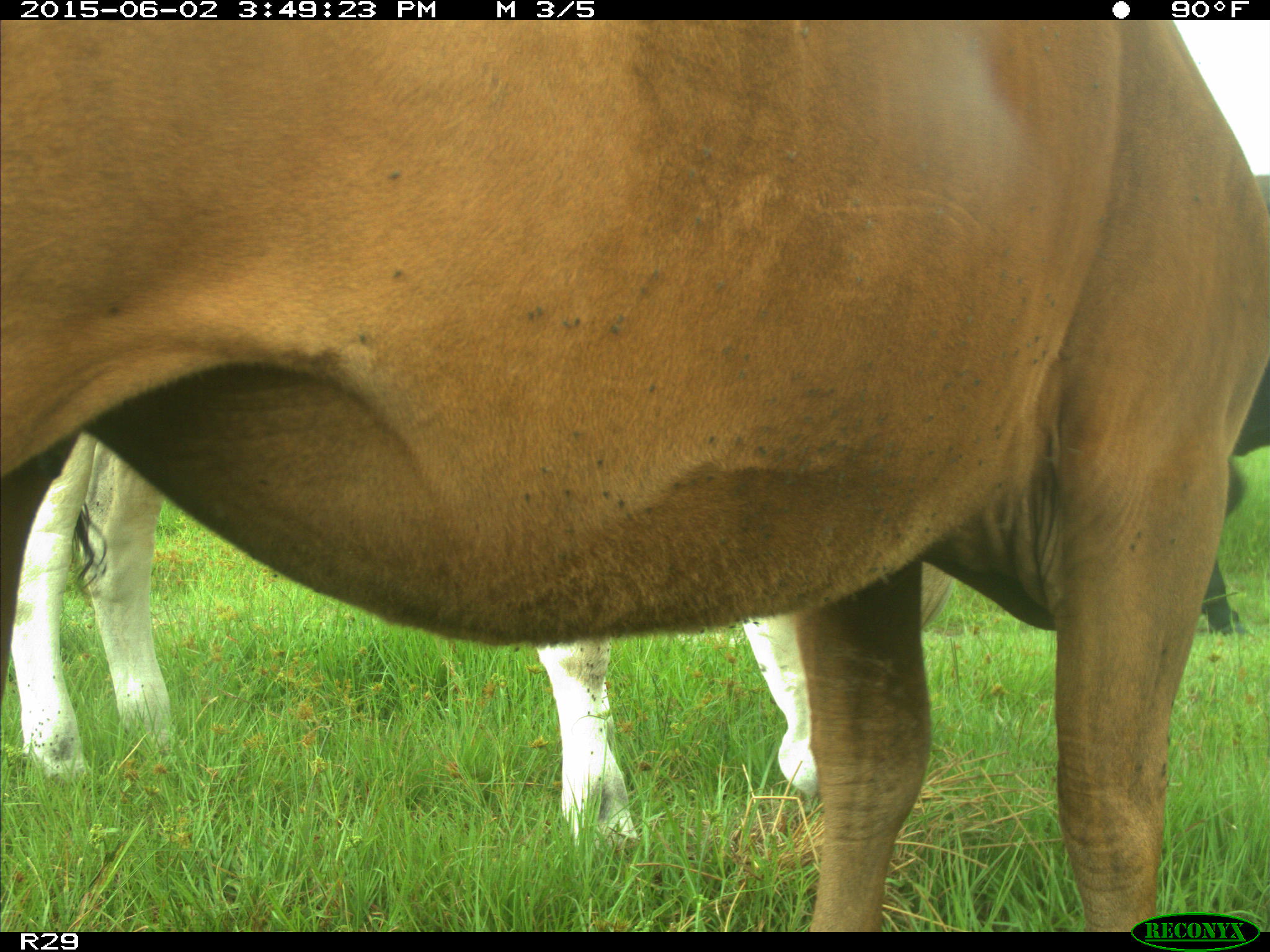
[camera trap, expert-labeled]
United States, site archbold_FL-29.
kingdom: Animalia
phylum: Chordata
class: Mammalia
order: Artiodactyla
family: Bovidae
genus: Bos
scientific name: Bos taurus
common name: domestic cow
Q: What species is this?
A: Bos taurus (domestic cow).